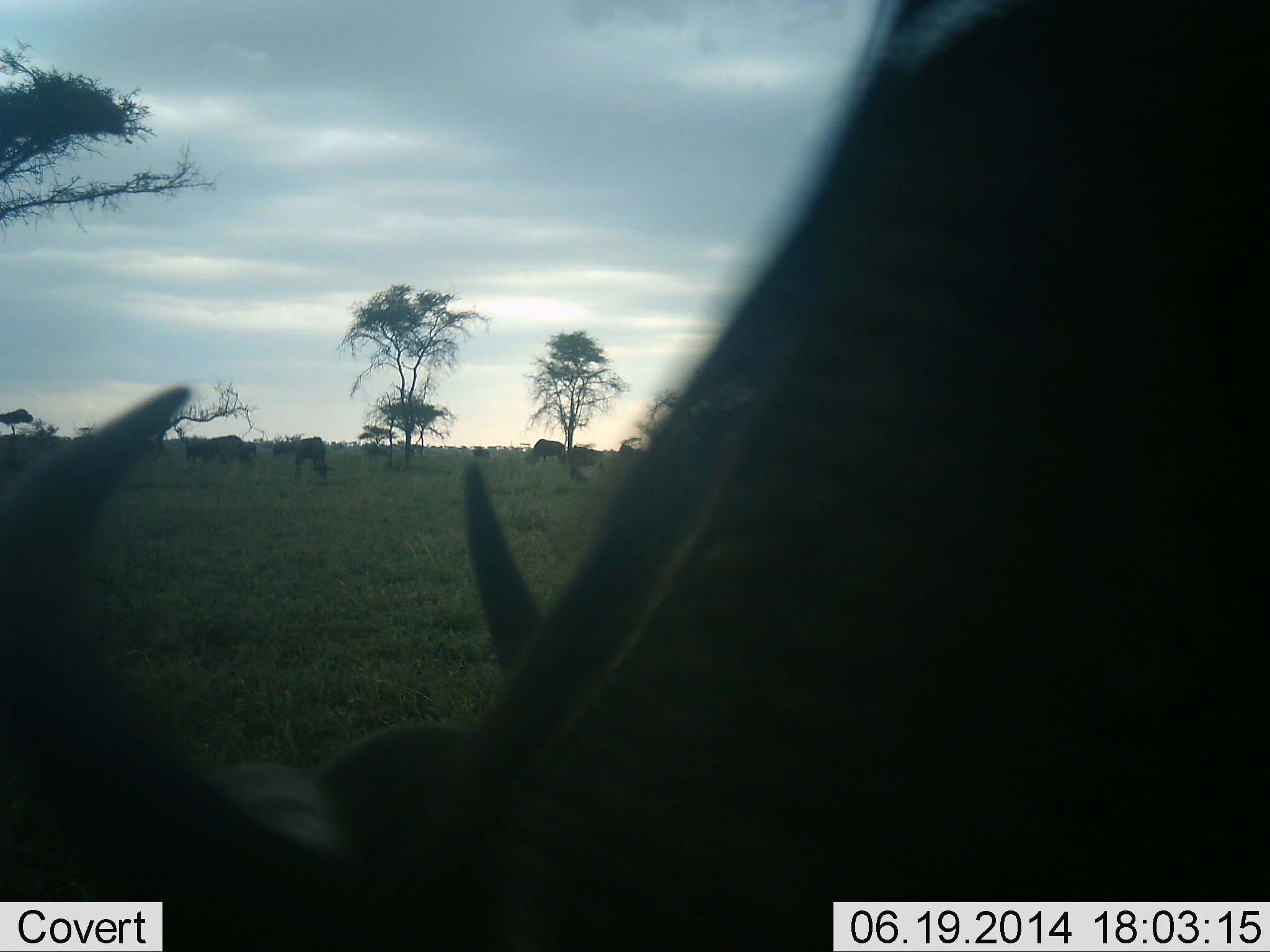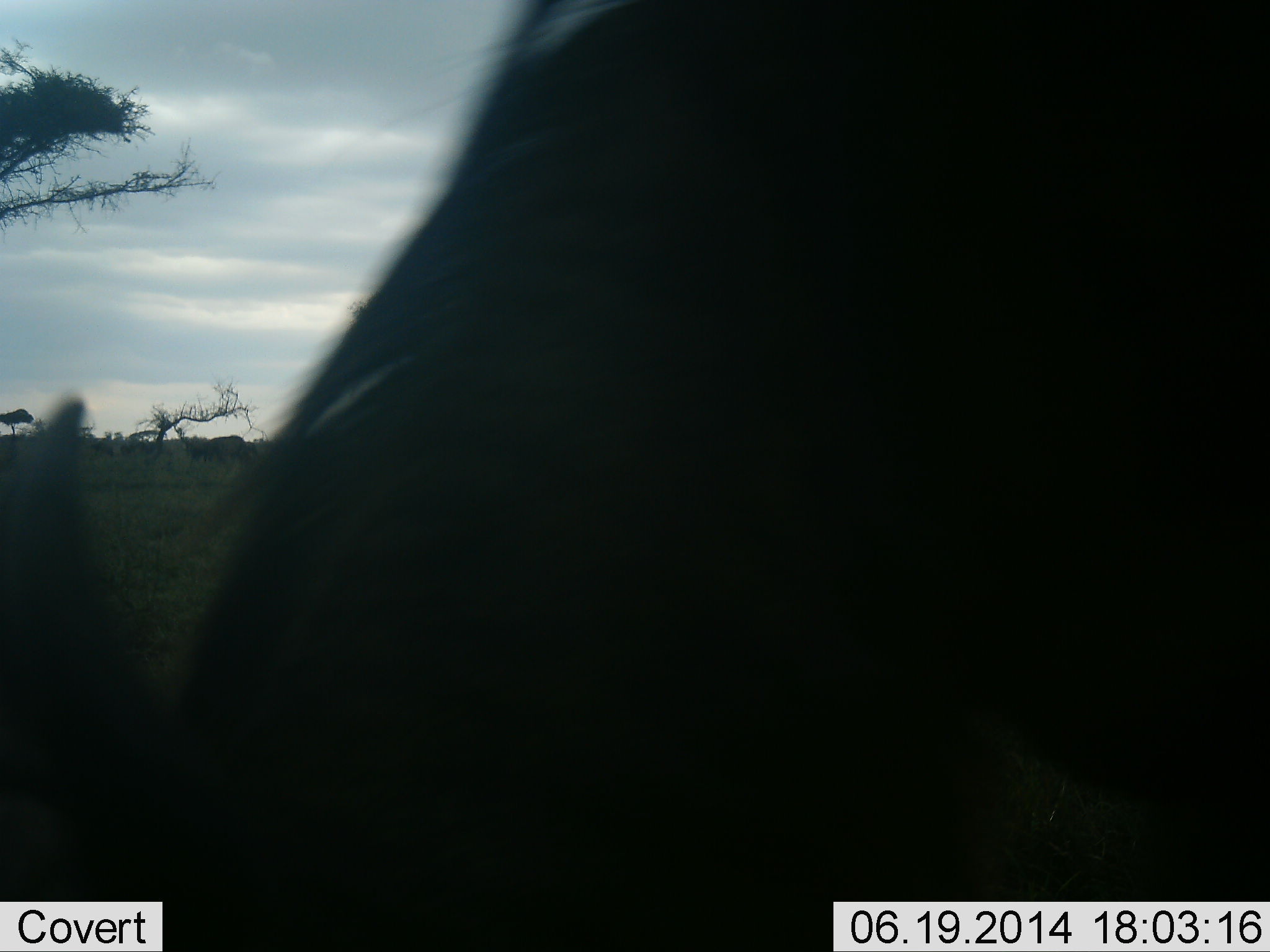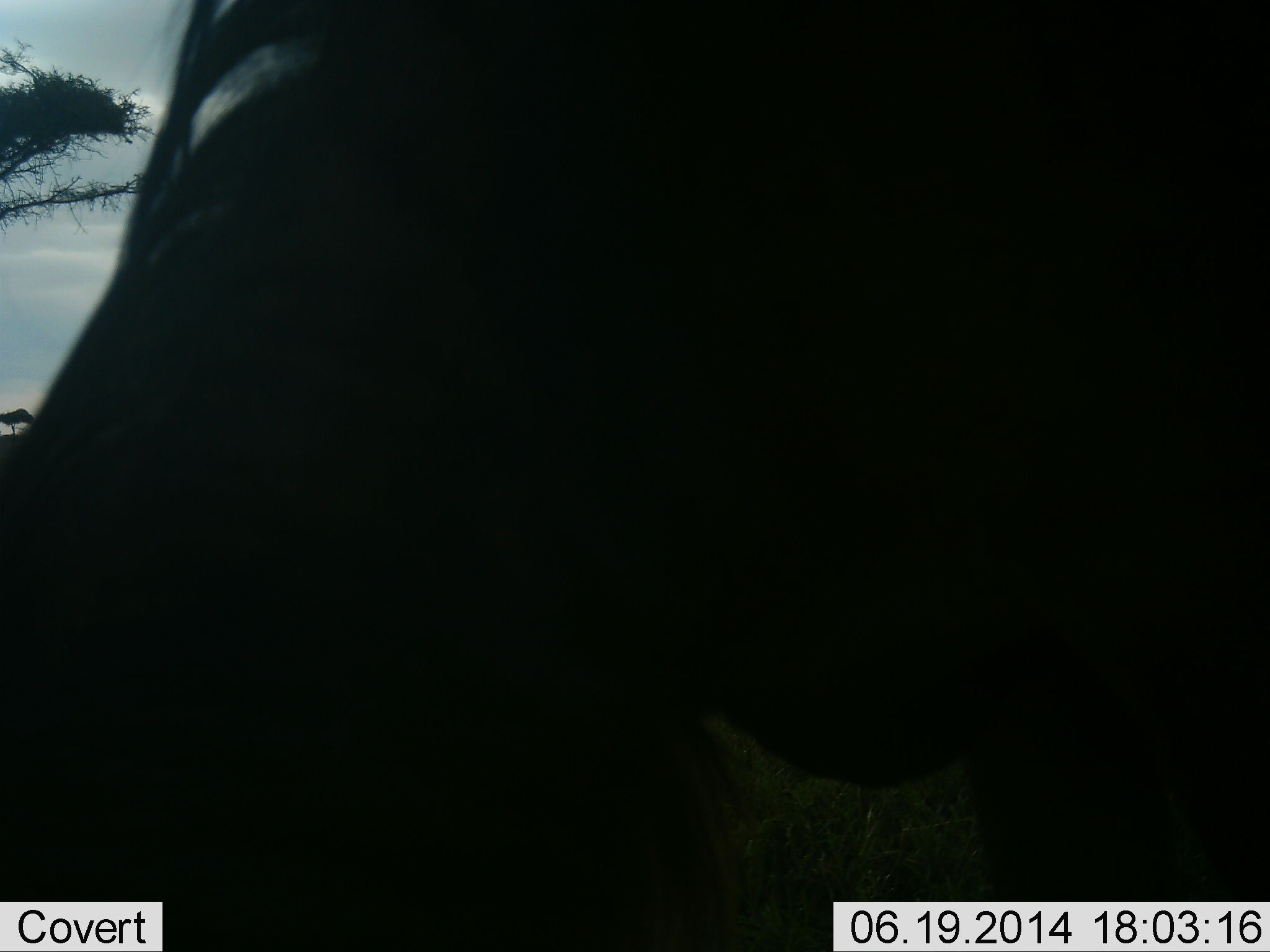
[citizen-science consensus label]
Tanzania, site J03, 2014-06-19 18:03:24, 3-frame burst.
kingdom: Animalia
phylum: Chordata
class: Mammalia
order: Artiodactyla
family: Bovidae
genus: Connochaetes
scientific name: Connochaetes taurinus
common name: blue wildebeest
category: wildebeest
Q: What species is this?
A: Wildebeest (blue wildebeest) (Connochaetes taurinus).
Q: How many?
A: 8.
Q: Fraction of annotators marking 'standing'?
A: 60%.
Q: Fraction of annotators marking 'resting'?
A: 20%.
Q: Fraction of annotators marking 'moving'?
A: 30%.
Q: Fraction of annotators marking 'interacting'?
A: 0%.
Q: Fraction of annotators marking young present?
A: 0%.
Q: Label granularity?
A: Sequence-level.